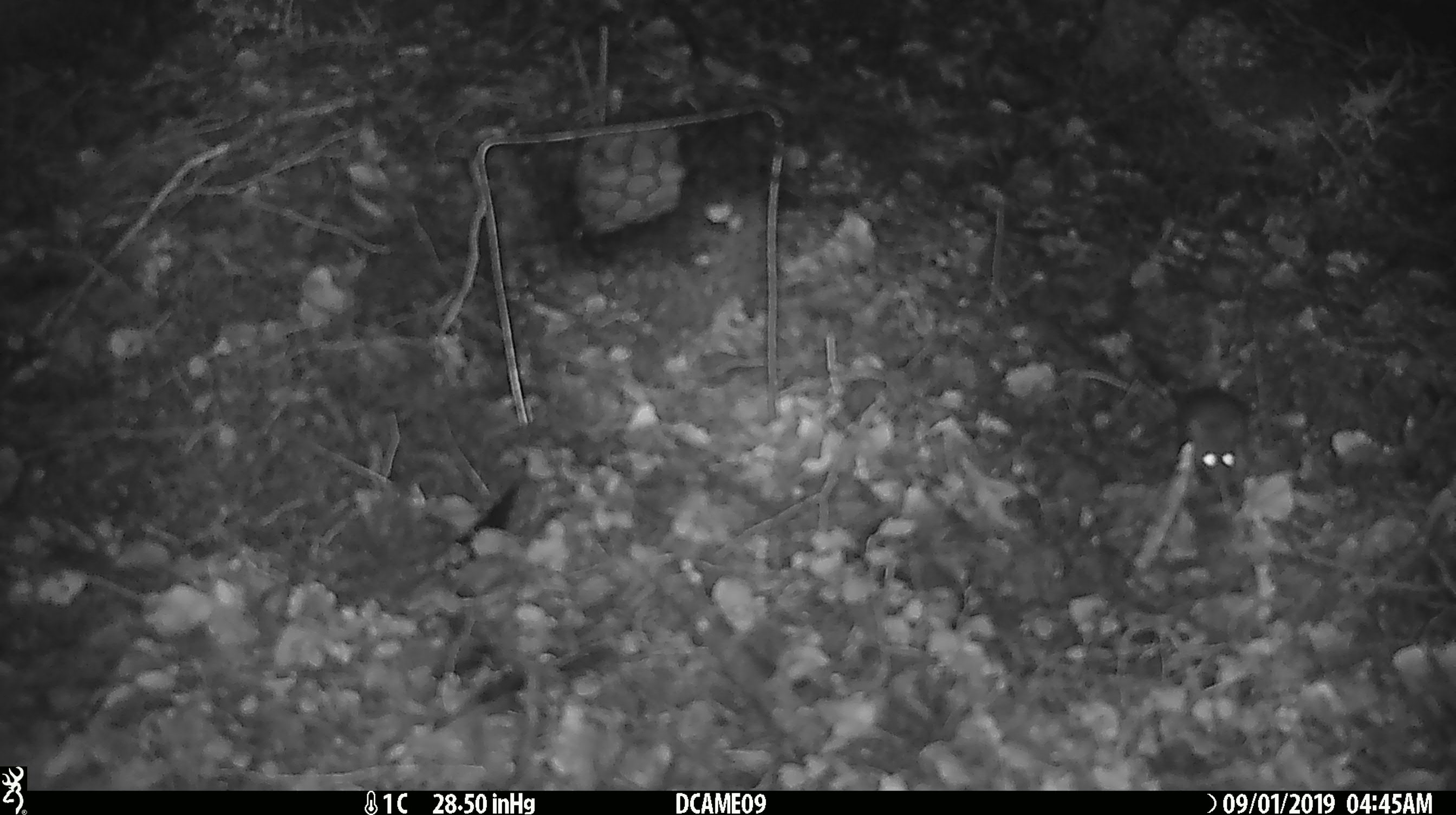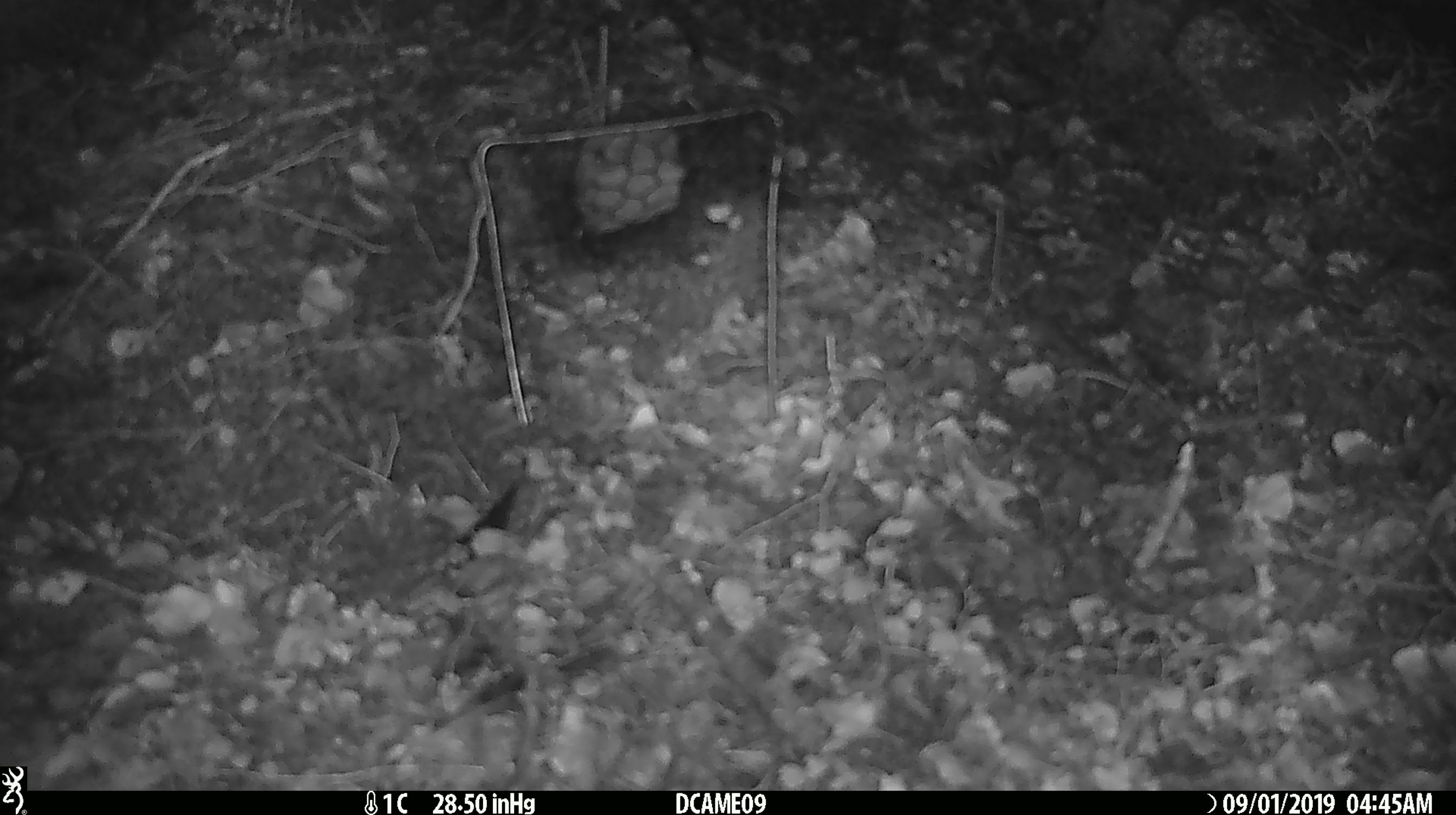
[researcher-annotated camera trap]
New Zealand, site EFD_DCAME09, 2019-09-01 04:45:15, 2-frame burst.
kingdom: Animalia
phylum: Chordata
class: Mammalia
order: Rodentia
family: Muridae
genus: Mus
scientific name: Mus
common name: mouse